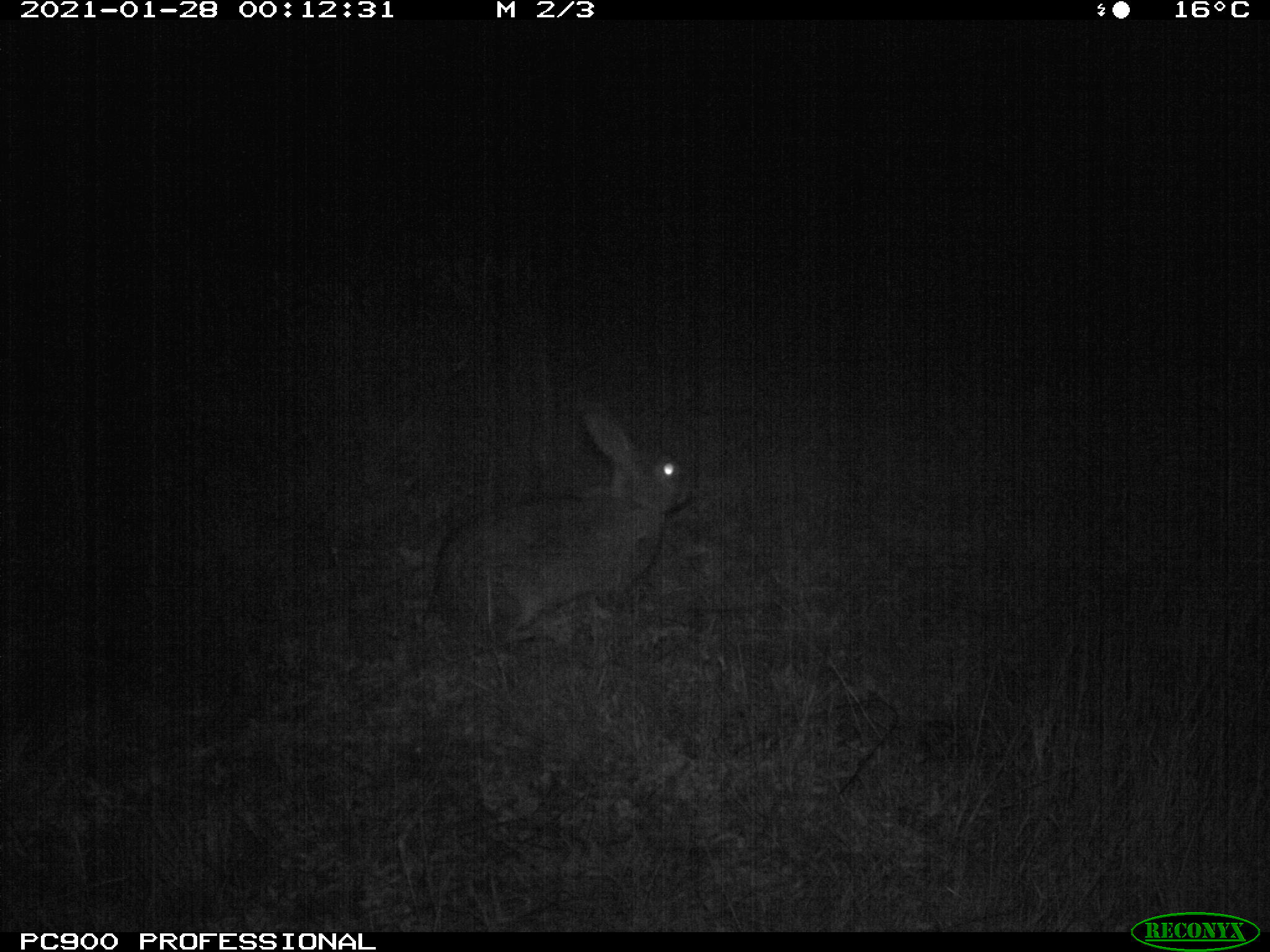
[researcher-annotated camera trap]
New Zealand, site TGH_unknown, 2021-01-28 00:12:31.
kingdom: Animalia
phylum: Chordata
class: Mammalia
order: Lagomorpha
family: Leporidae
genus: Oryctolagus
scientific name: Oryctolagus cuniculus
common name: european rabbit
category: rabbit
Rabbit (european rabbit) (Oryctolagus cuniculus).